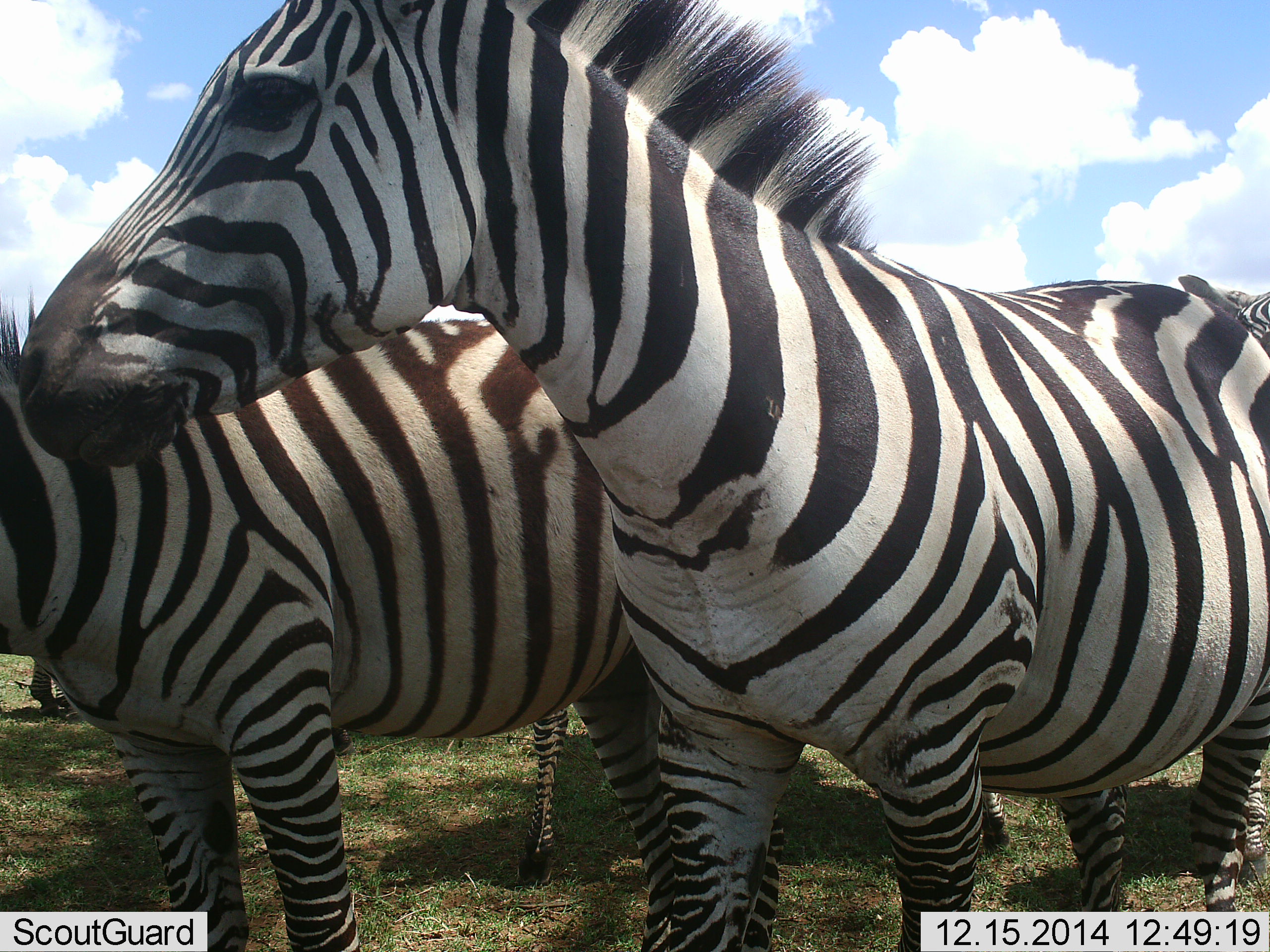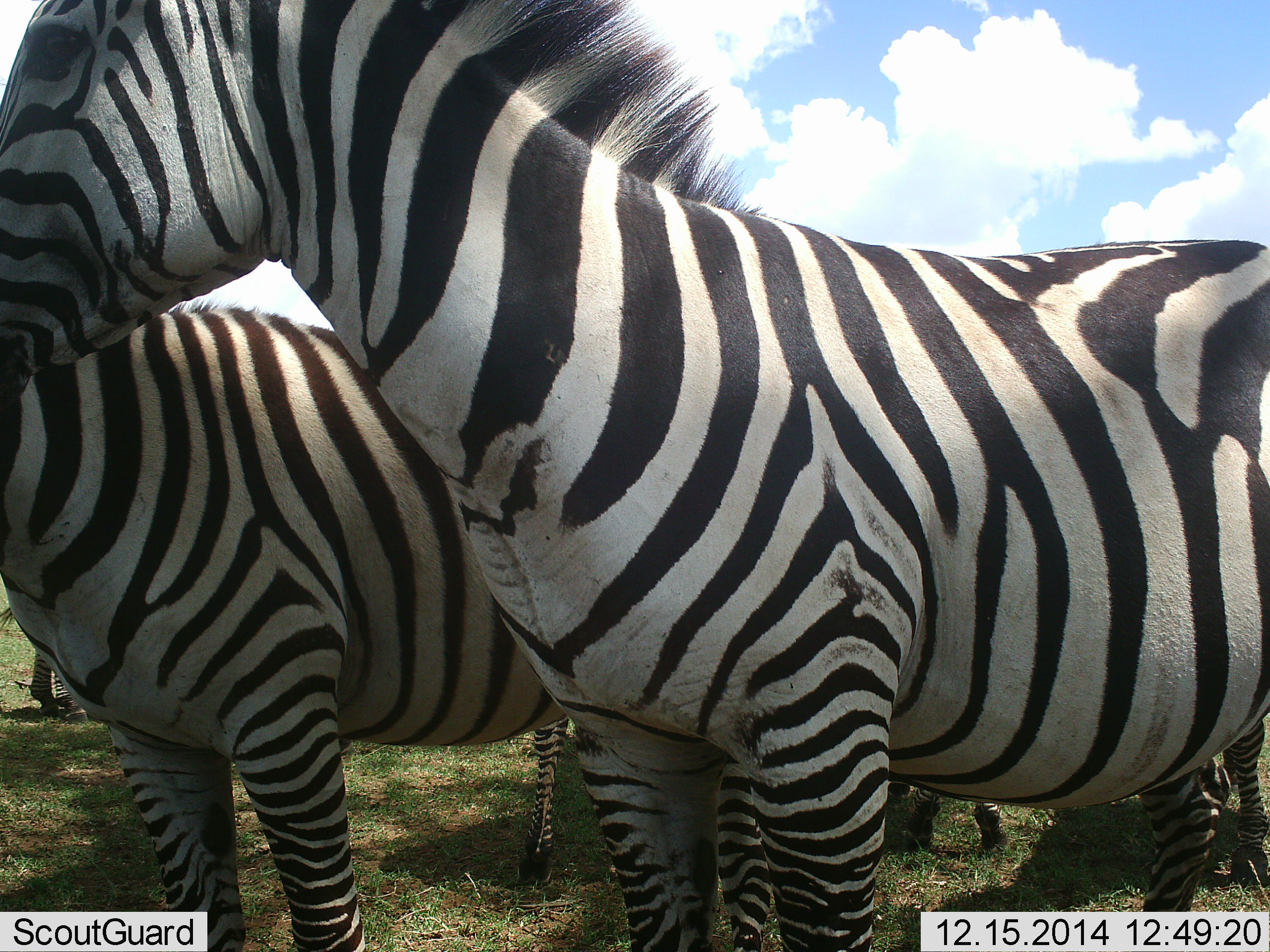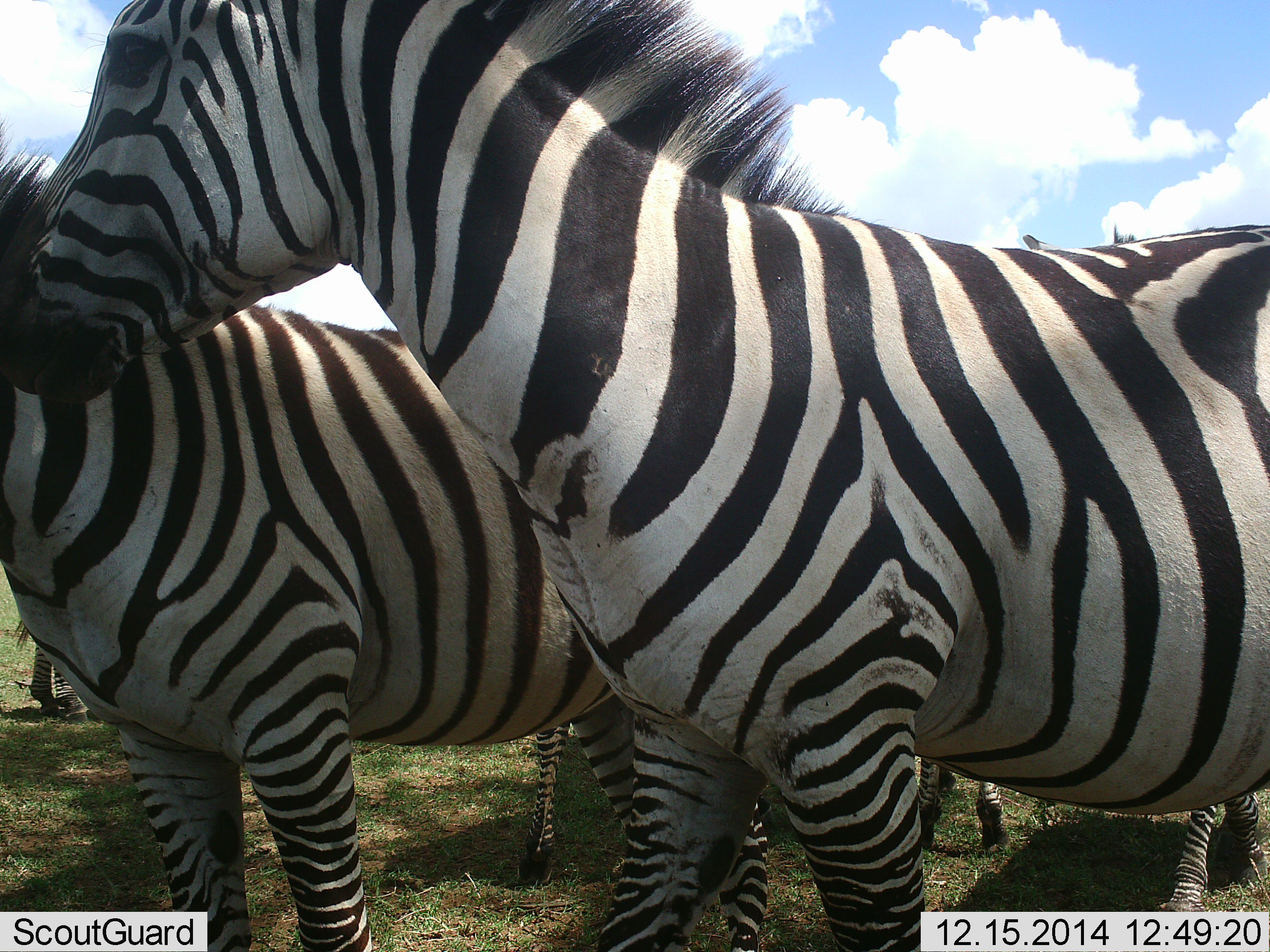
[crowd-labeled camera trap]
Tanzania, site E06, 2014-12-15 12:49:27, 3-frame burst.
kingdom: Animalia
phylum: Chordata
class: Mammalia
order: Perissodactyla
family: Equidae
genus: Equus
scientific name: Equus quagga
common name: plains zebra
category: zebra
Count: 4.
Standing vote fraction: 90%.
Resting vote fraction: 0%.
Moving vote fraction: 30%.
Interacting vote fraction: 0%.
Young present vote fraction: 0%.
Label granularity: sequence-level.